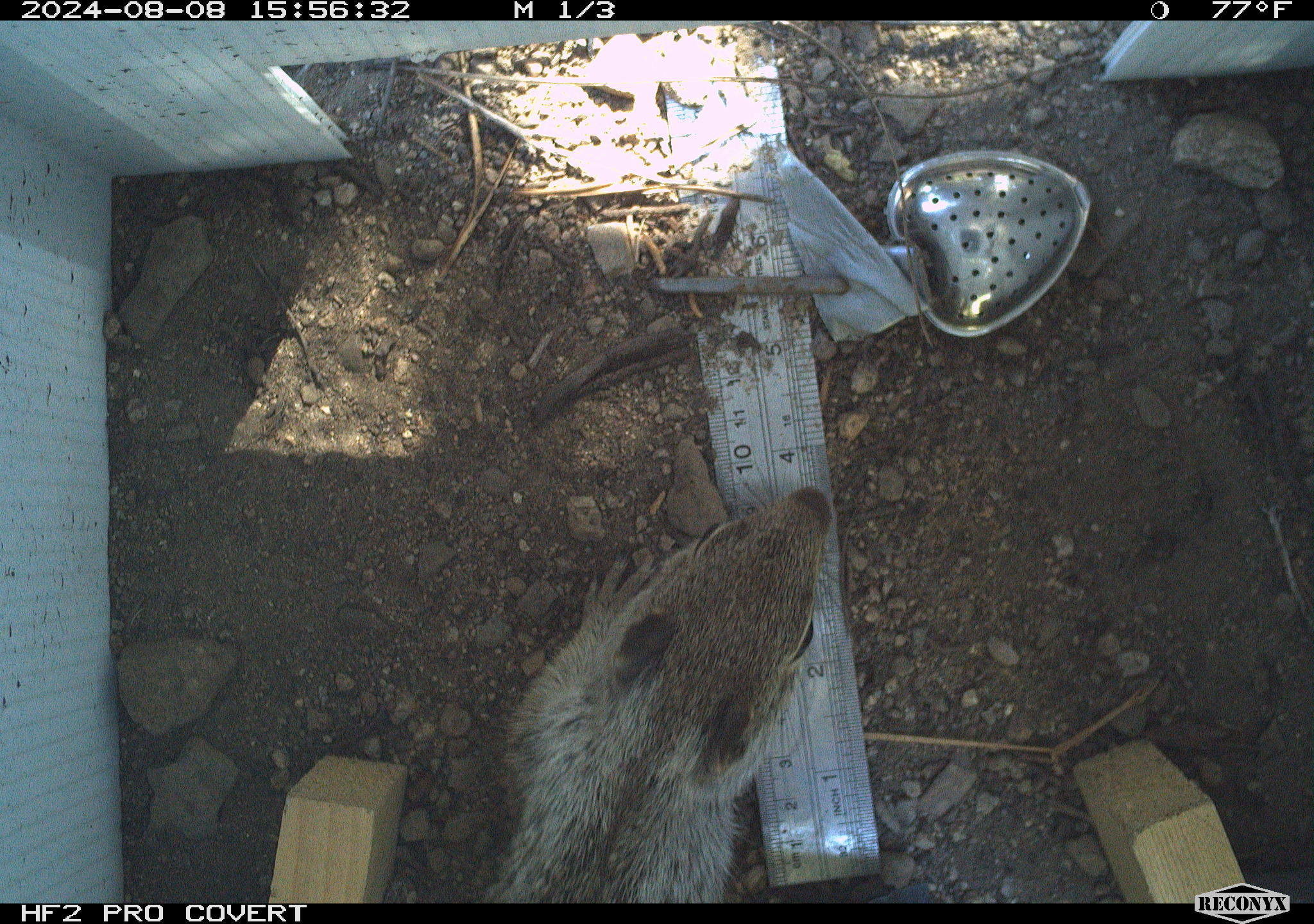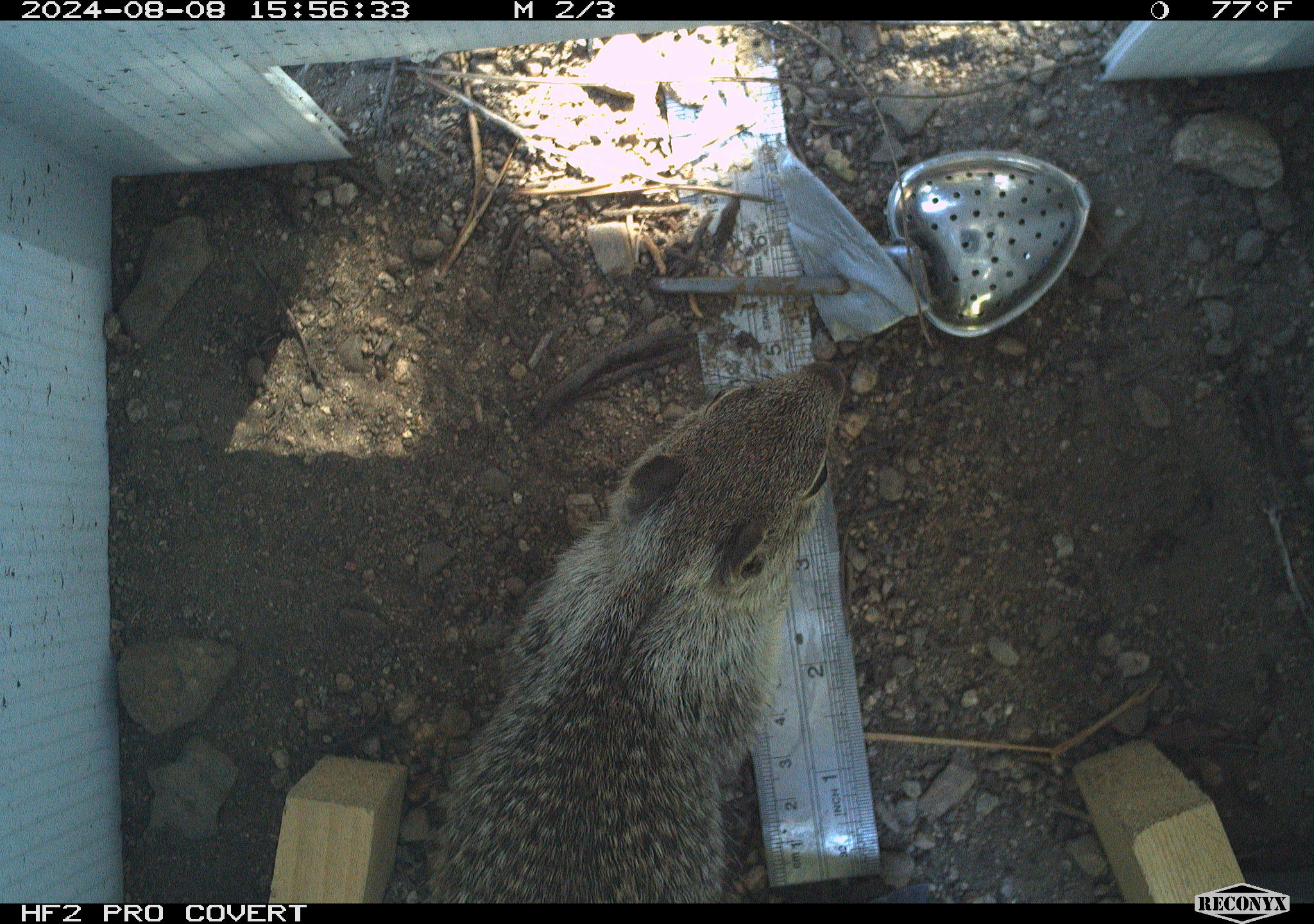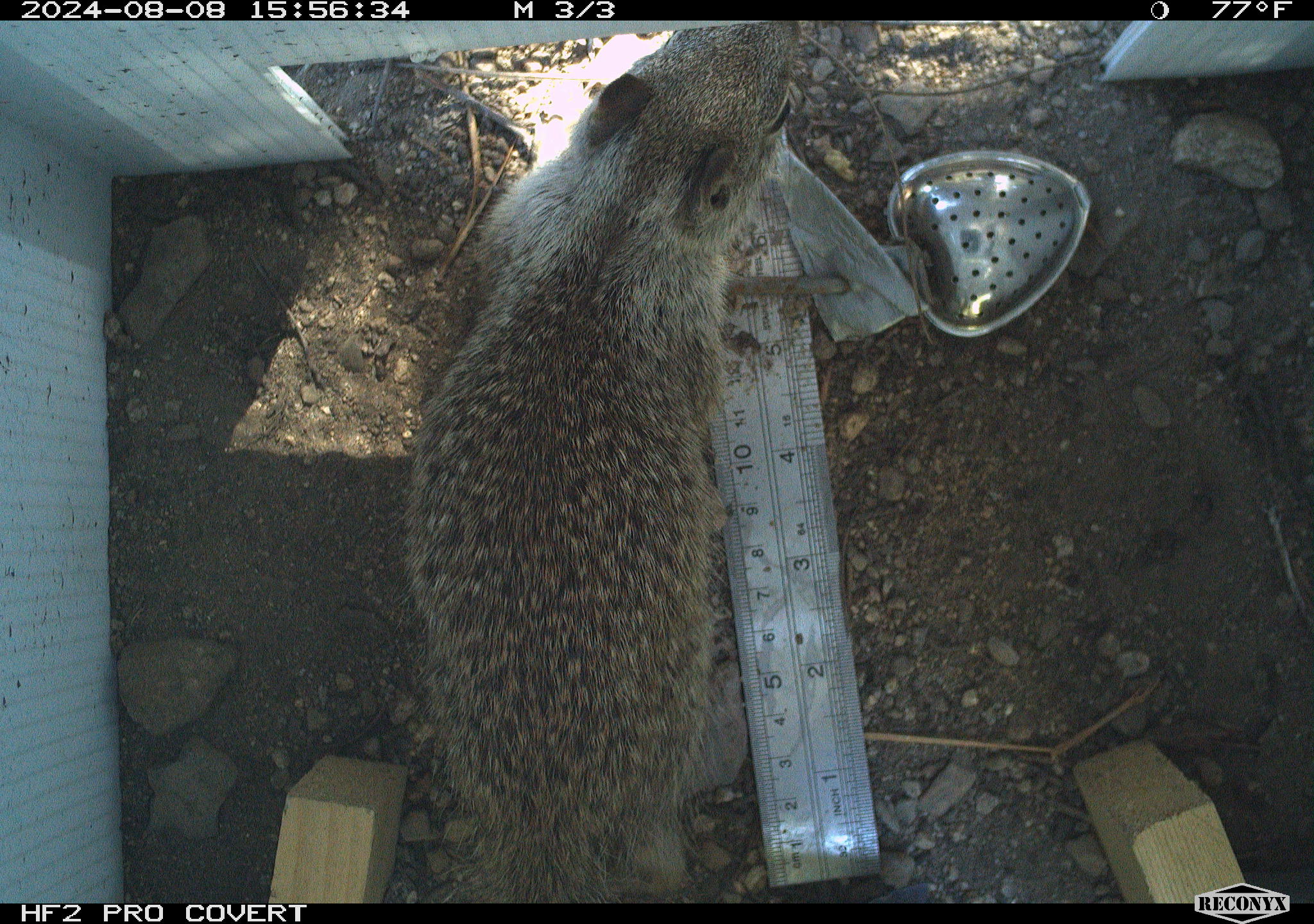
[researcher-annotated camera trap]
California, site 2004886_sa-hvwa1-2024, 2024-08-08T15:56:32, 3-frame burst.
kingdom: Animalia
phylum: Chordata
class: Mammalia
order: Rodentia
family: Sciuridae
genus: Otospermophilus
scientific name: Otospermophilus beecheyi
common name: california ground squirrel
California ground squirrel (Otospermophilus beecheyi).